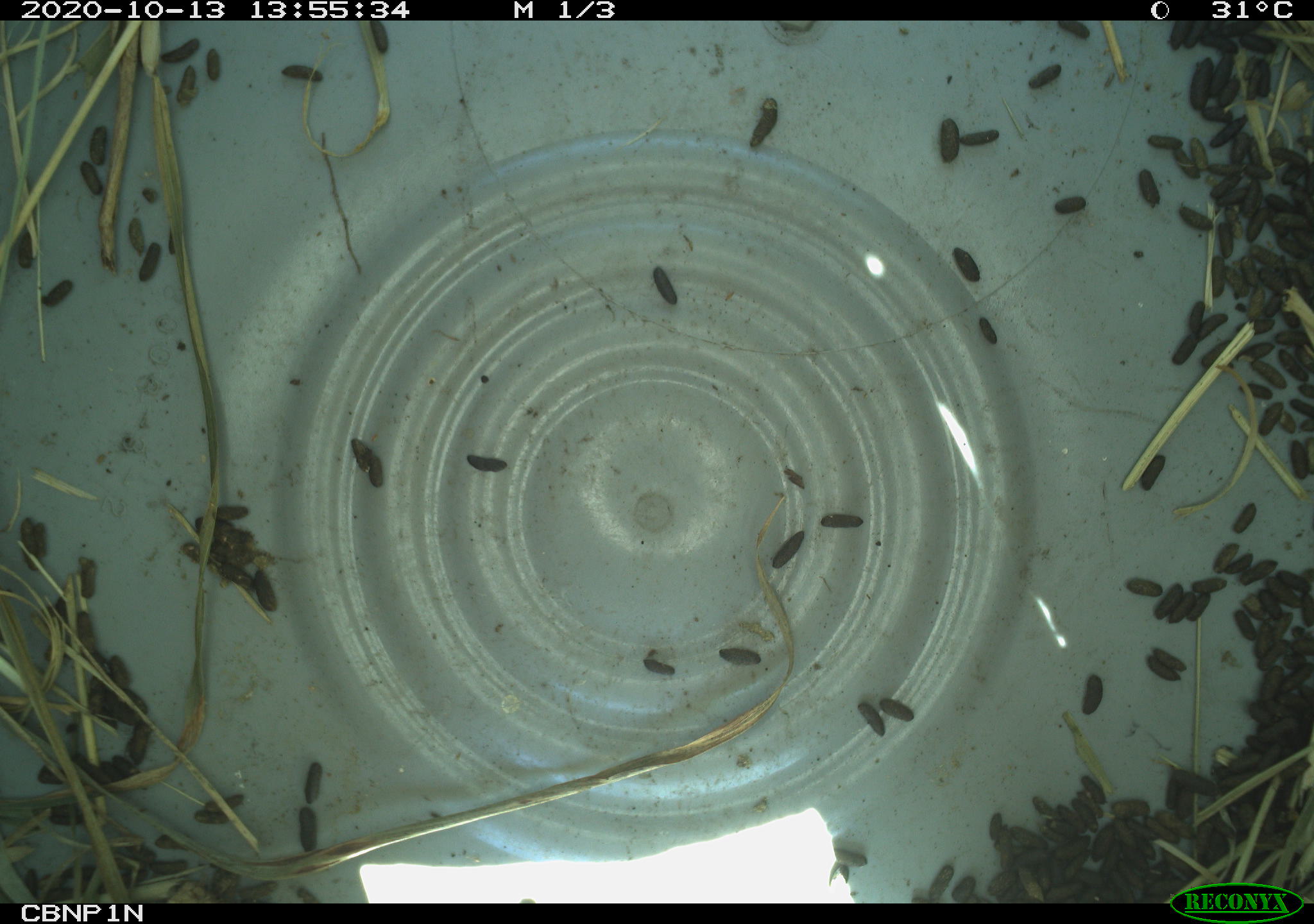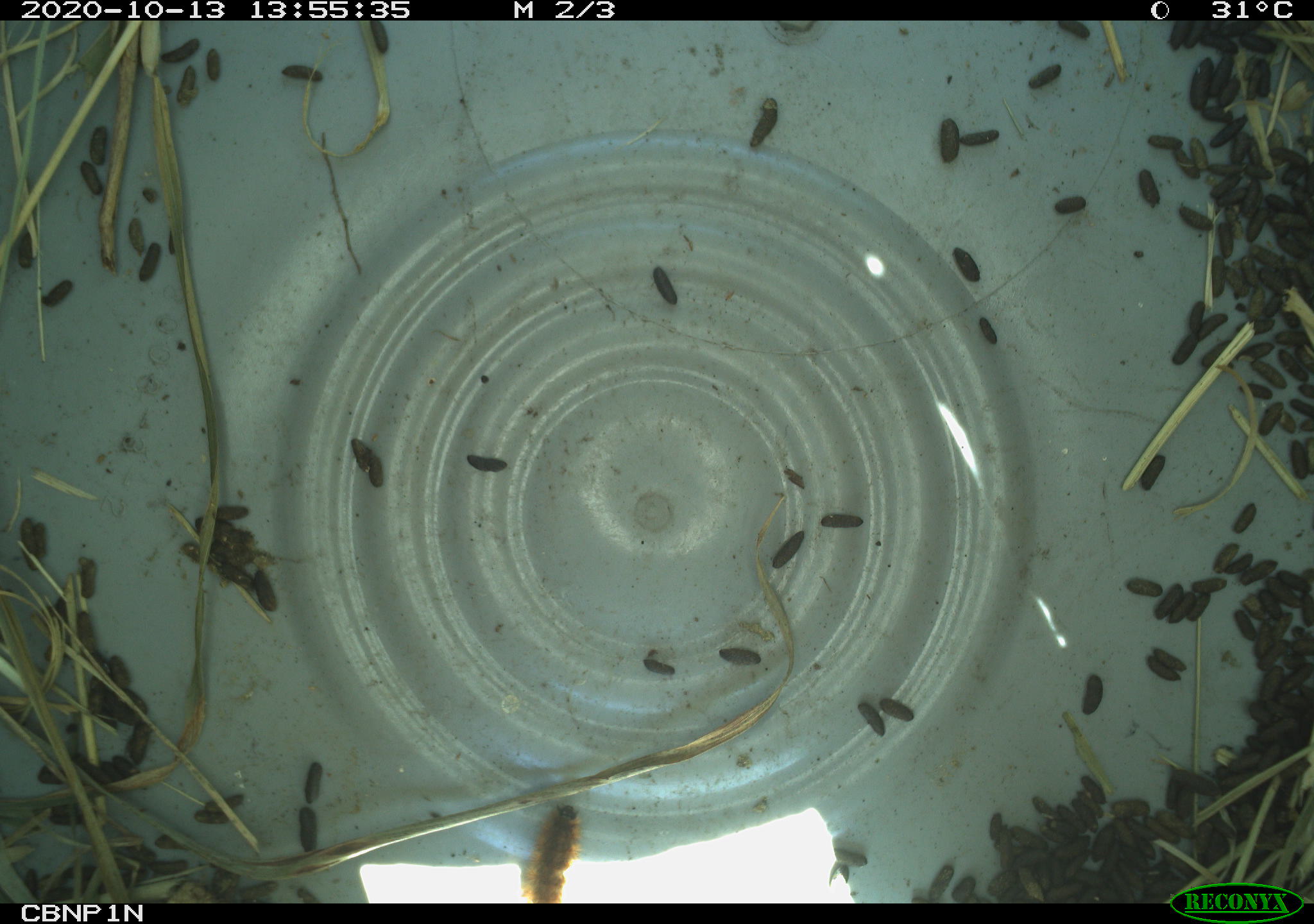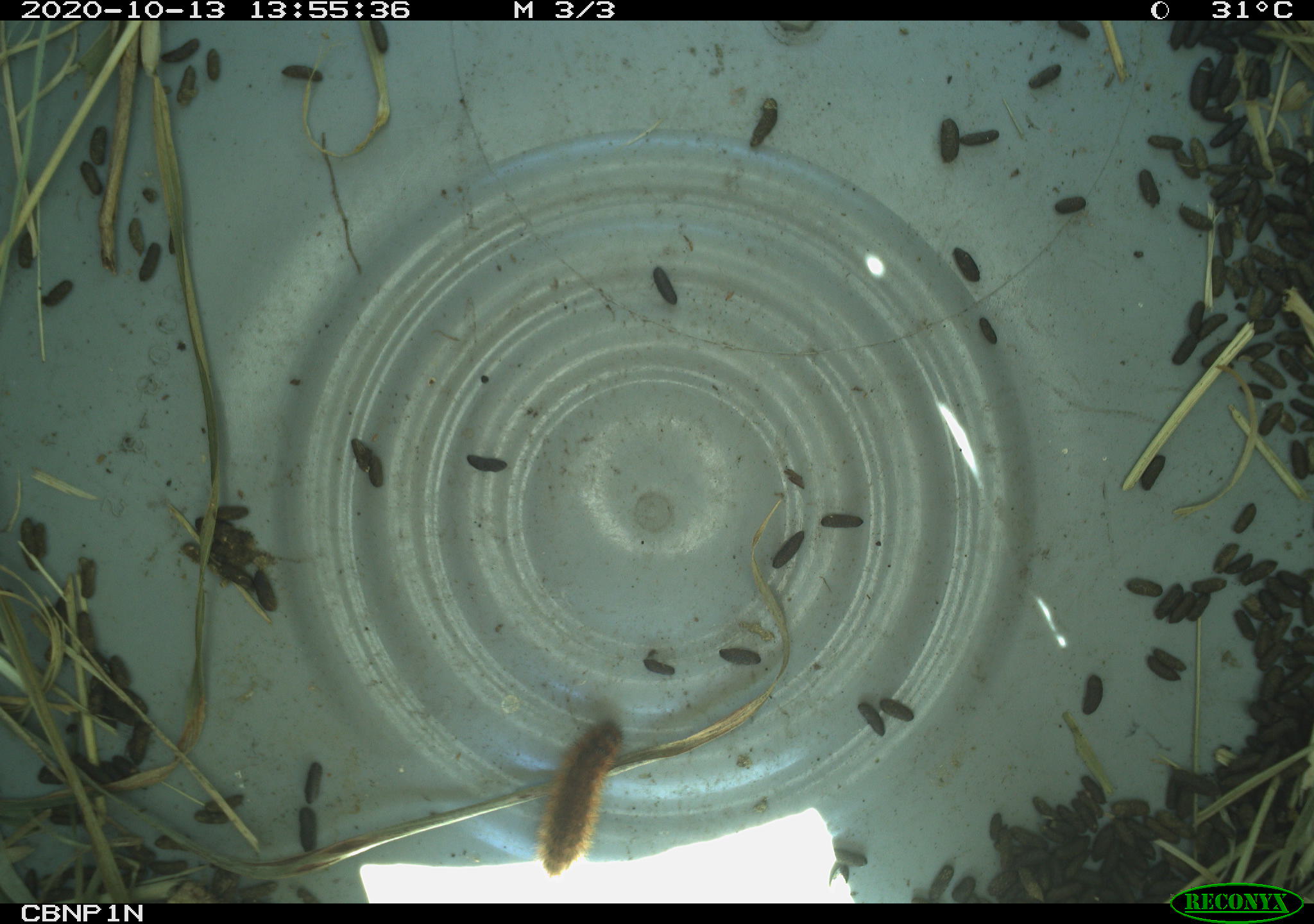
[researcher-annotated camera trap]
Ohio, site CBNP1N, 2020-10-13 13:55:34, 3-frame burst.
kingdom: Animalia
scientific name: Animalia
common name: animal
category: invertebrate